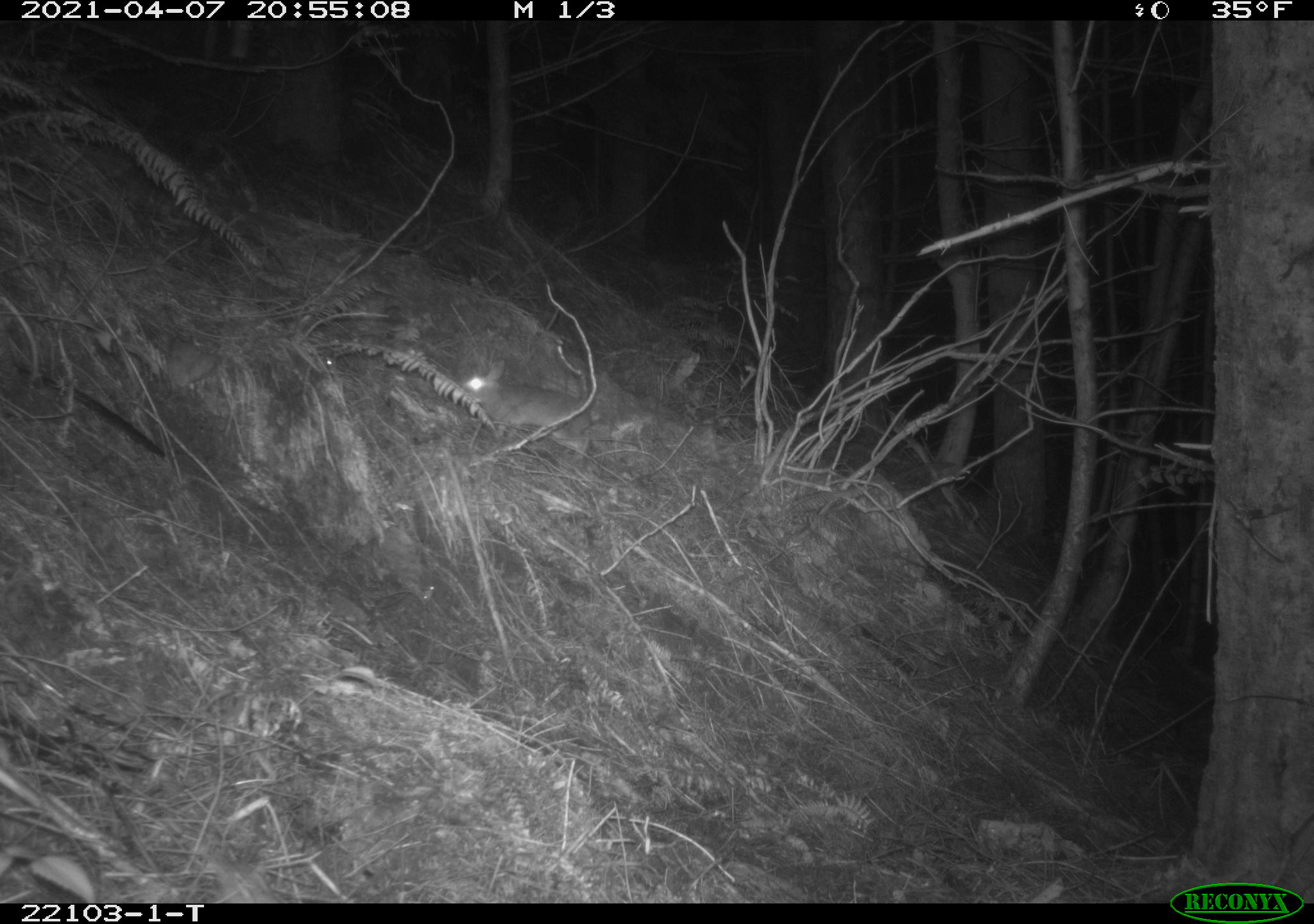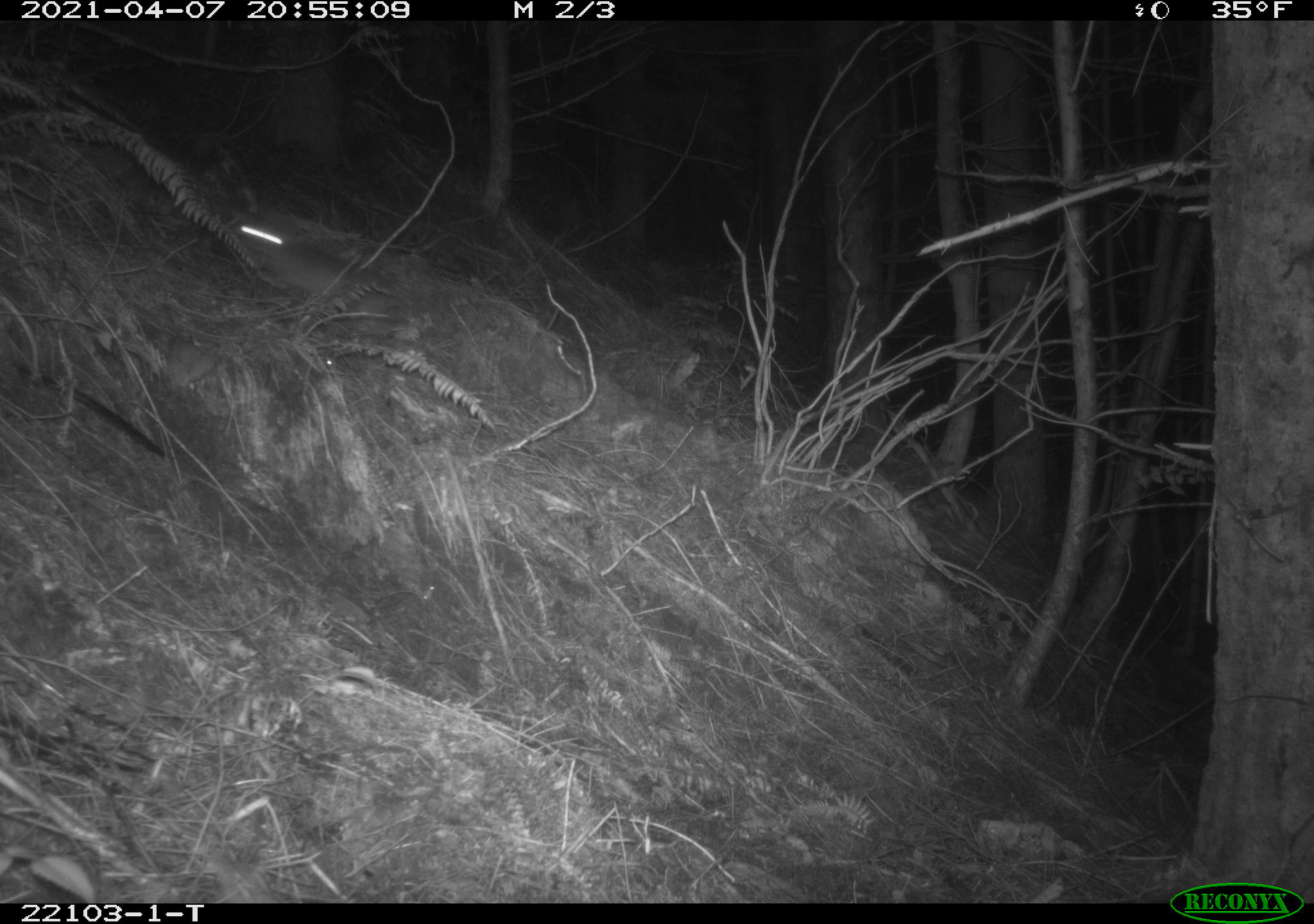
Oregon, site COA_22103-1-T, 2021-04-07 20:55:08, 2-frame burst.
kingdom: Animalia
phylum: Chordata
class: Mammalia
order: Lagomorpha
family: Leporidae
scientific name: Leporidae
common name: hares and rabbits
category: leporidae family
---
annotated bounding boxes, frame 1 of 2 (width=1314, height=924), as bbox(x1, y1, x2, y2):
leporidae family: bbox(448, 343, 607, 469)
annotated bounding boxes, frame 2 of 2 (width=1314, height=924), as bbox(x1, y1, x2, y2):
leporidae family: bbox(204, 189, 425, 346)